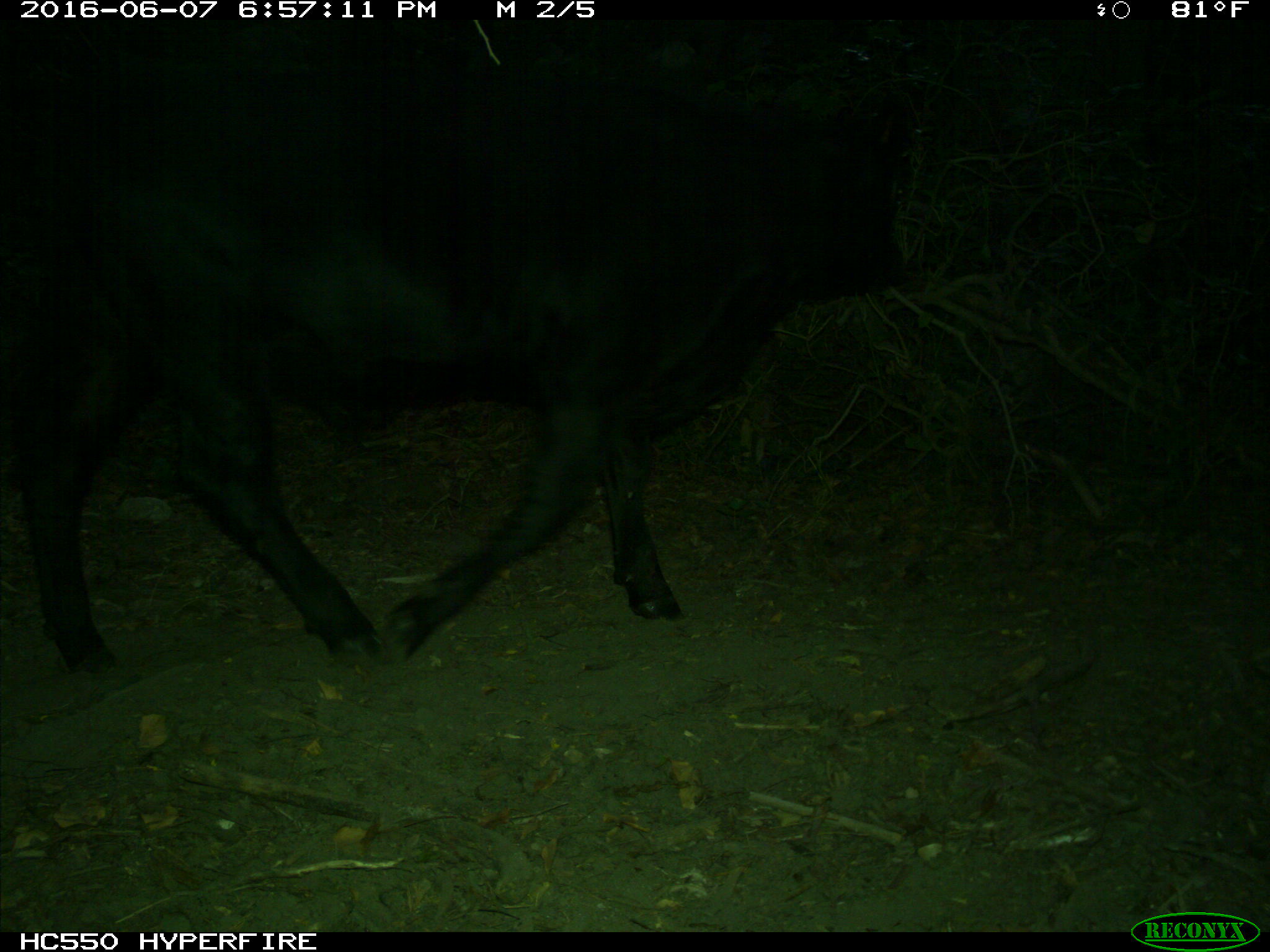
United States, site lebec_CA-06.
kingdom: Animalia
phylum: Chordata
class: Mammalia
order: Artiodactyla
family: Bovidae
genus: Bos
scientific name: Bos taurus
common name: domestic cow